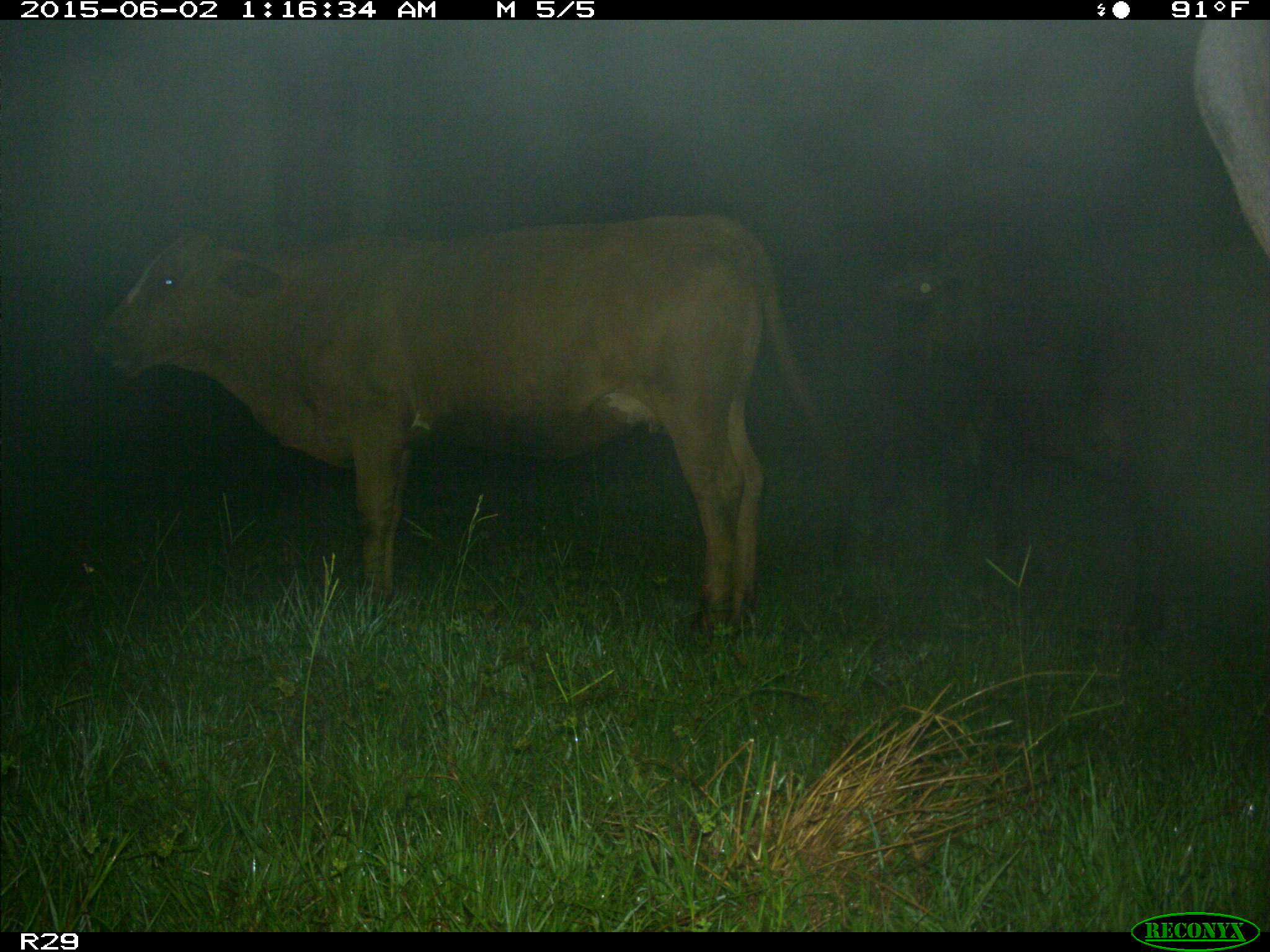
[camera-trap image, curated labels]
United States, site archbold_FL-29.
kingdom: Animalia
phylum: Chordata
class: Mammalia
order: Artiodactyla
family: Bovidae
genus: Bos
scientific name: Bos taurus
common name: domestic cow